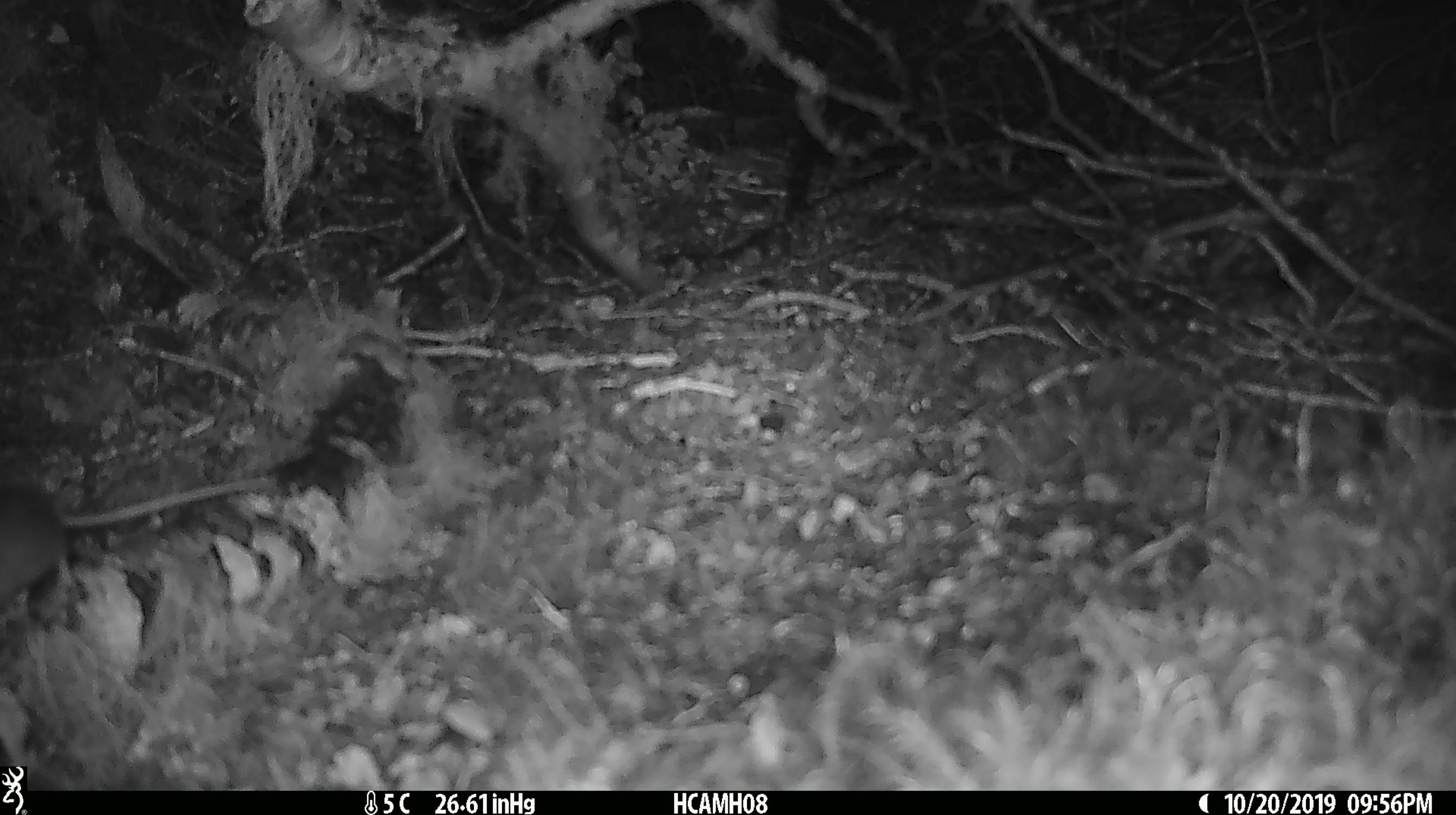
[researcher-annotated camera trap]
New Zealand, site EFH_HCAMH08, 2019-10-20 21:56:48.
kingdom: Animalia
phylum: Chordata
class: Mammalia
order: Rodentia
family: Muridae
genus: Mus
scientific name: Mus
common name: mouse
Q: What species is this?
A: Mouse (Mus).